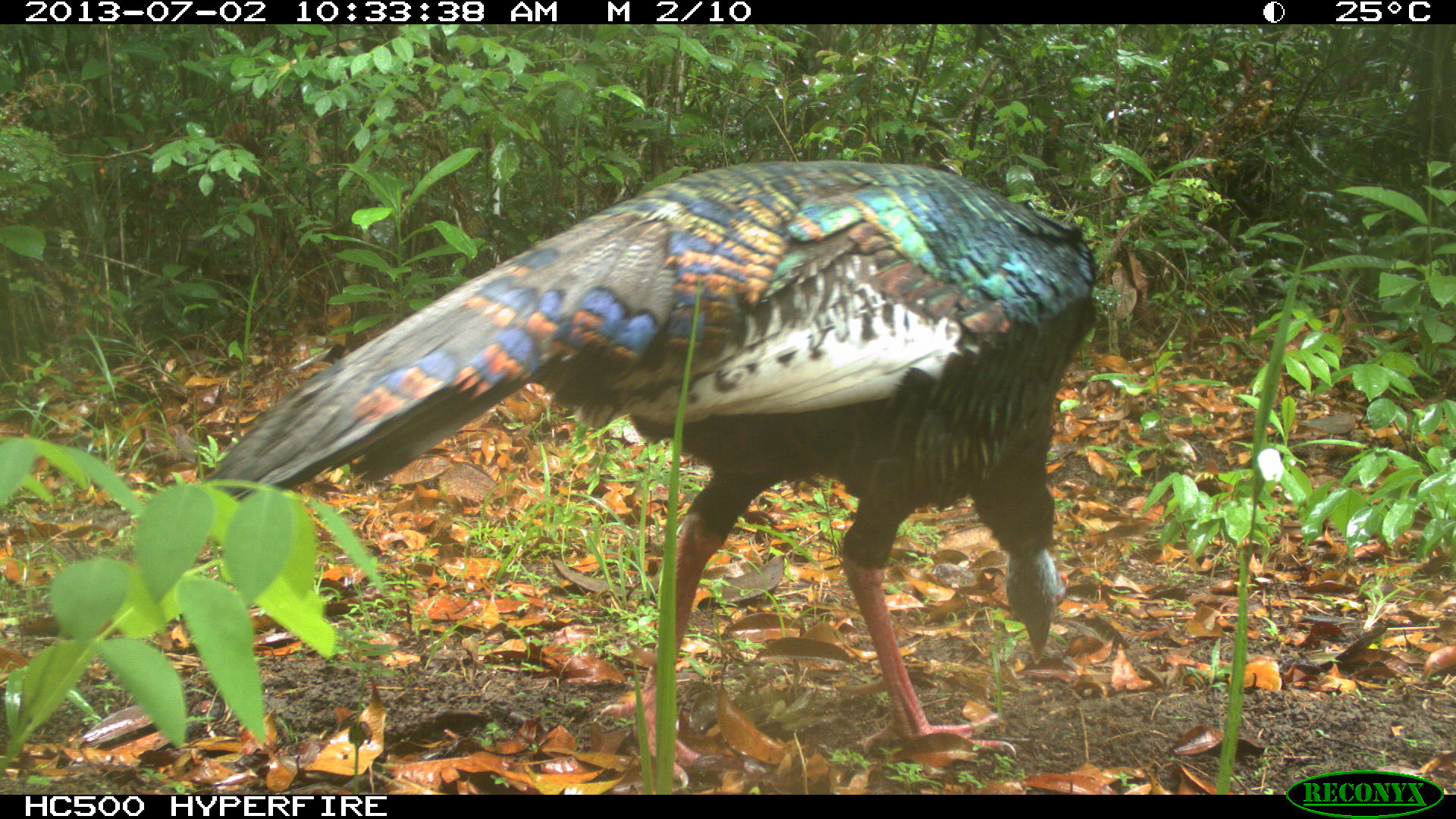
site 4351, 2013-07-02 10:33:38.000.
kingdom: Animalia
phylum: Chordata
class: Aves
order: Galliformes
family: Phasianidae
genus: Meleagris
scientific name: Meleagris ocellata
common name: ocellated turkey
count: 1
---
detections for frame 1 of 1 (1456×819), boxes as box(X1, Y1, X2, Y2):
meleagris ocellata: box(200, 154, 1098, 788)